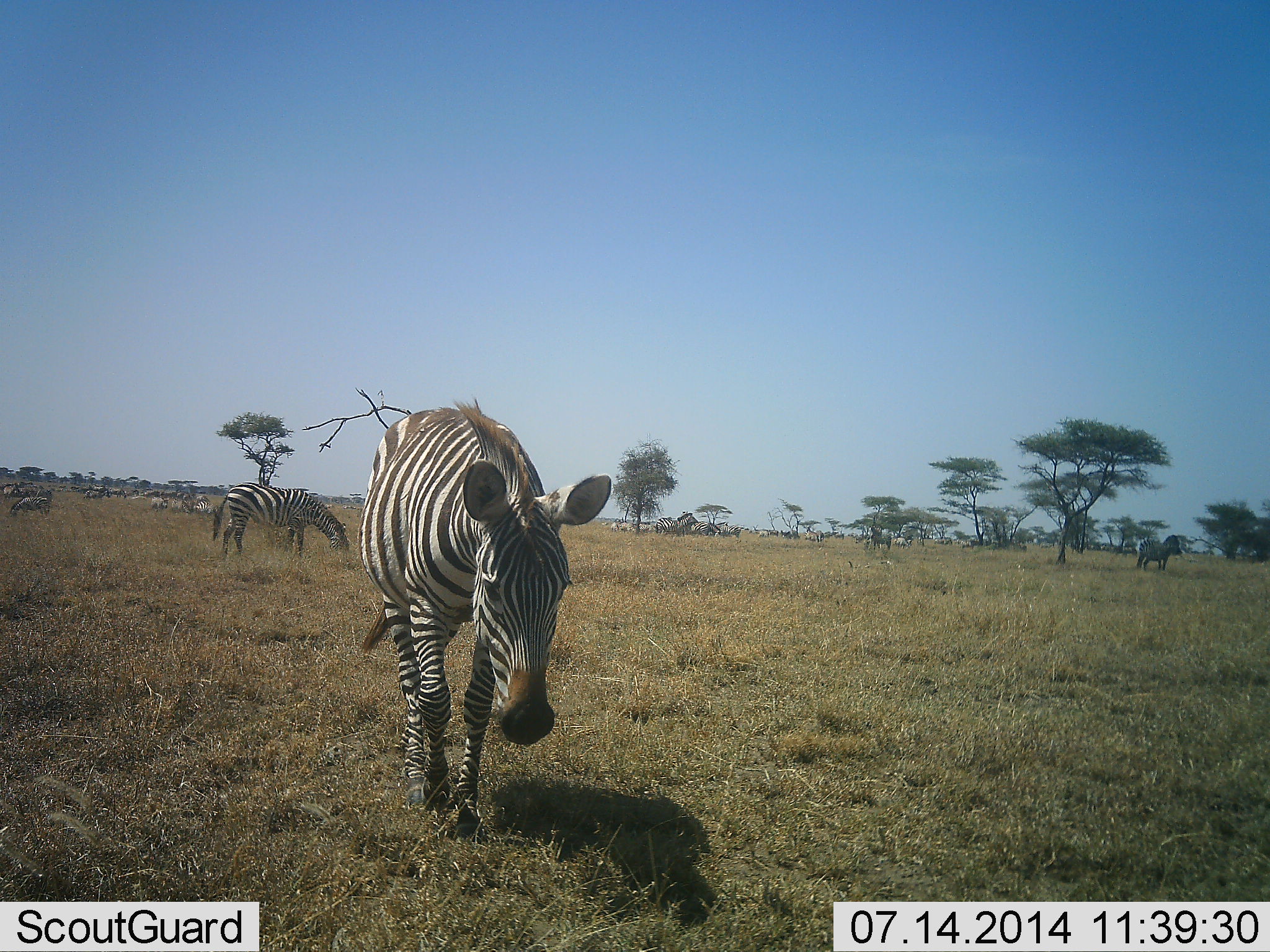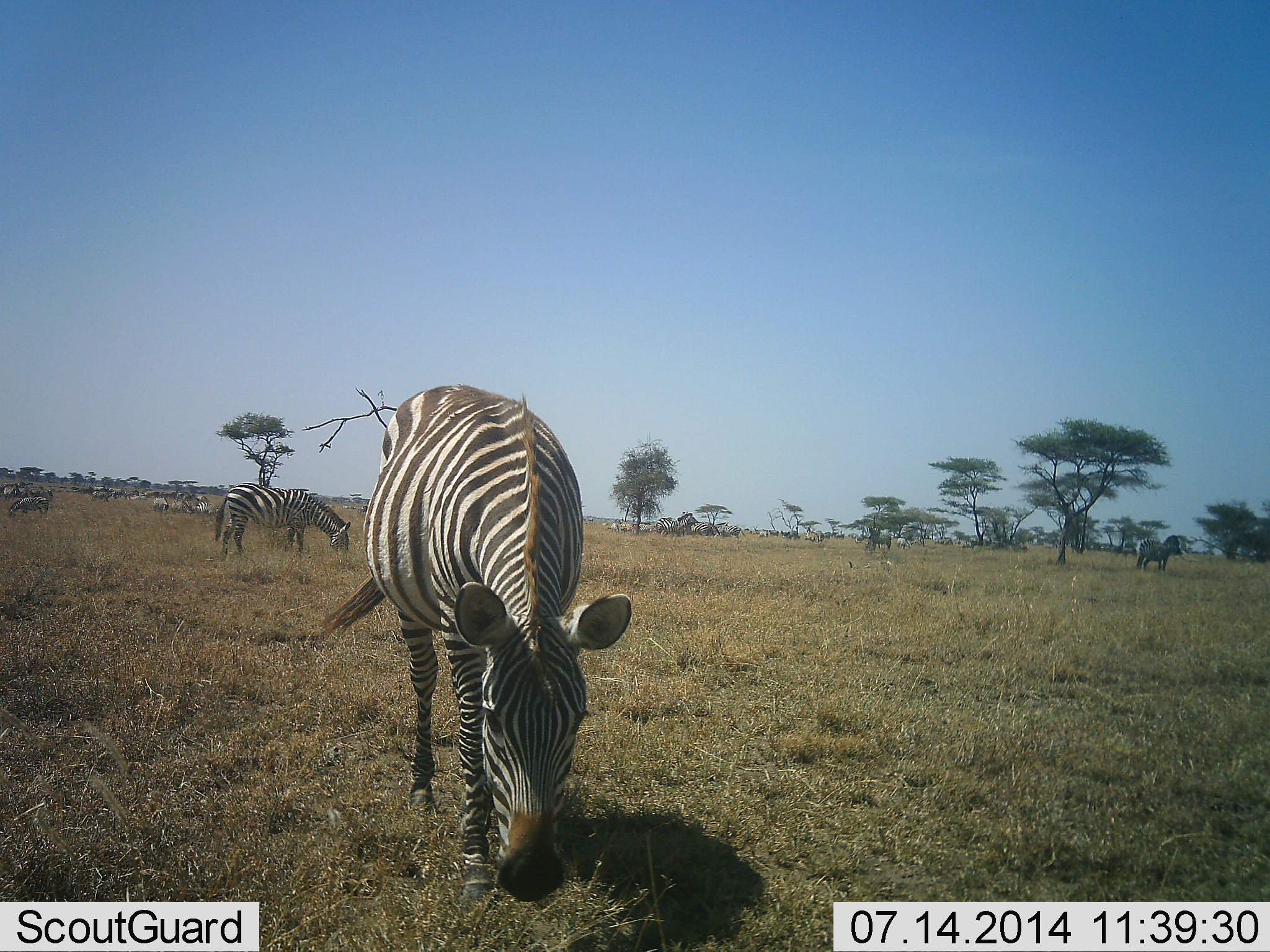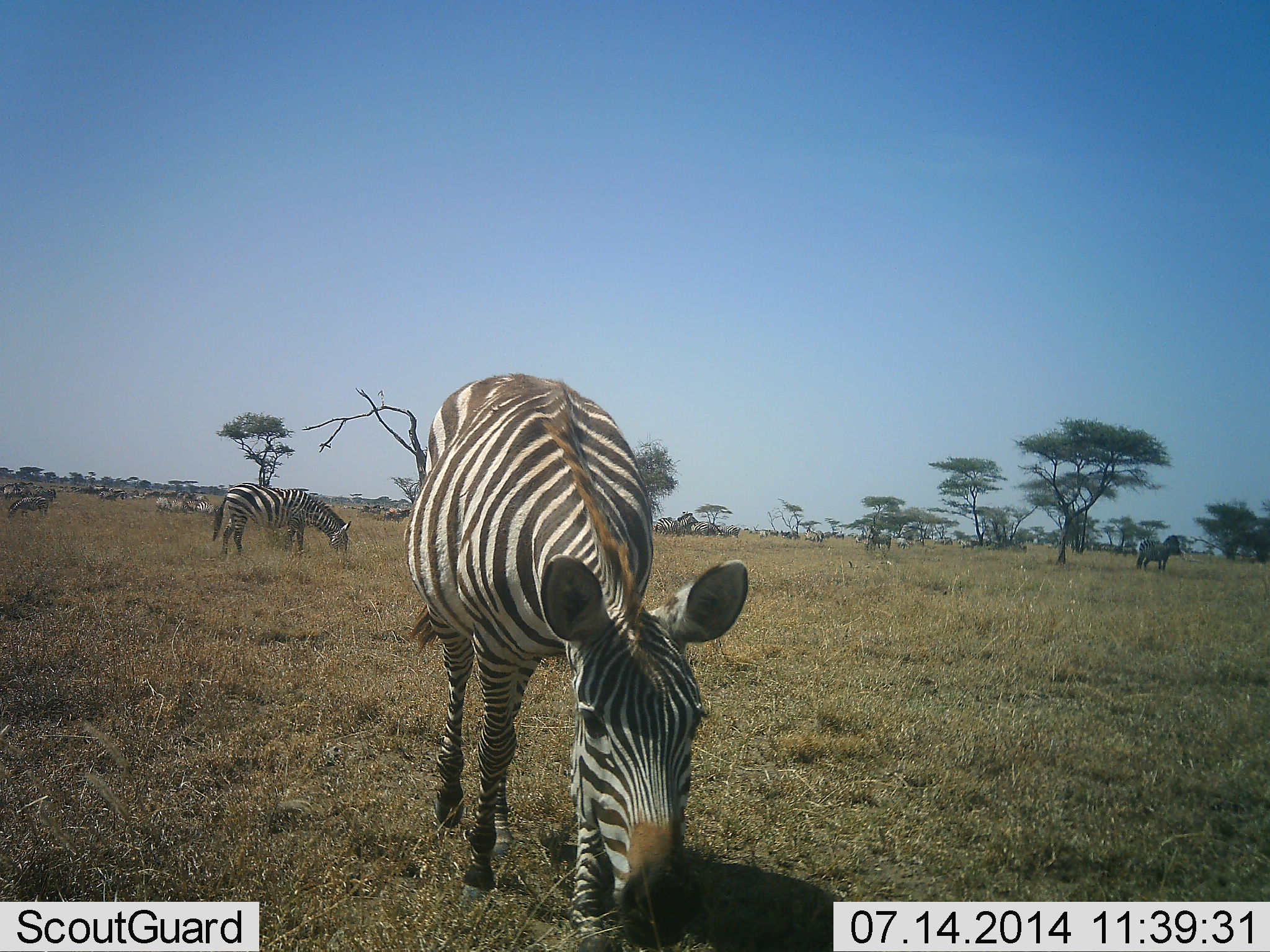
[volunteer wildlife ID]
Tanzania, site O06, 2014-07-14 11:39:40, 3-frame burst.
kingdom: Animalia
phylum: Chordata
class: Mammalia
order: Perissodactyla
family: Equidae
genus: Equus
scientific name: Equus quagga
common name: plains zebra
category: zebra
Zebra (plains zebra) (Equus quagga), count 11-50. Behavior (volunteer vote fractions): standing 60%, resting 10%, moving 50%, interacting 0%. Young present (vote fraction): 0%. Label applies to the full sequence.